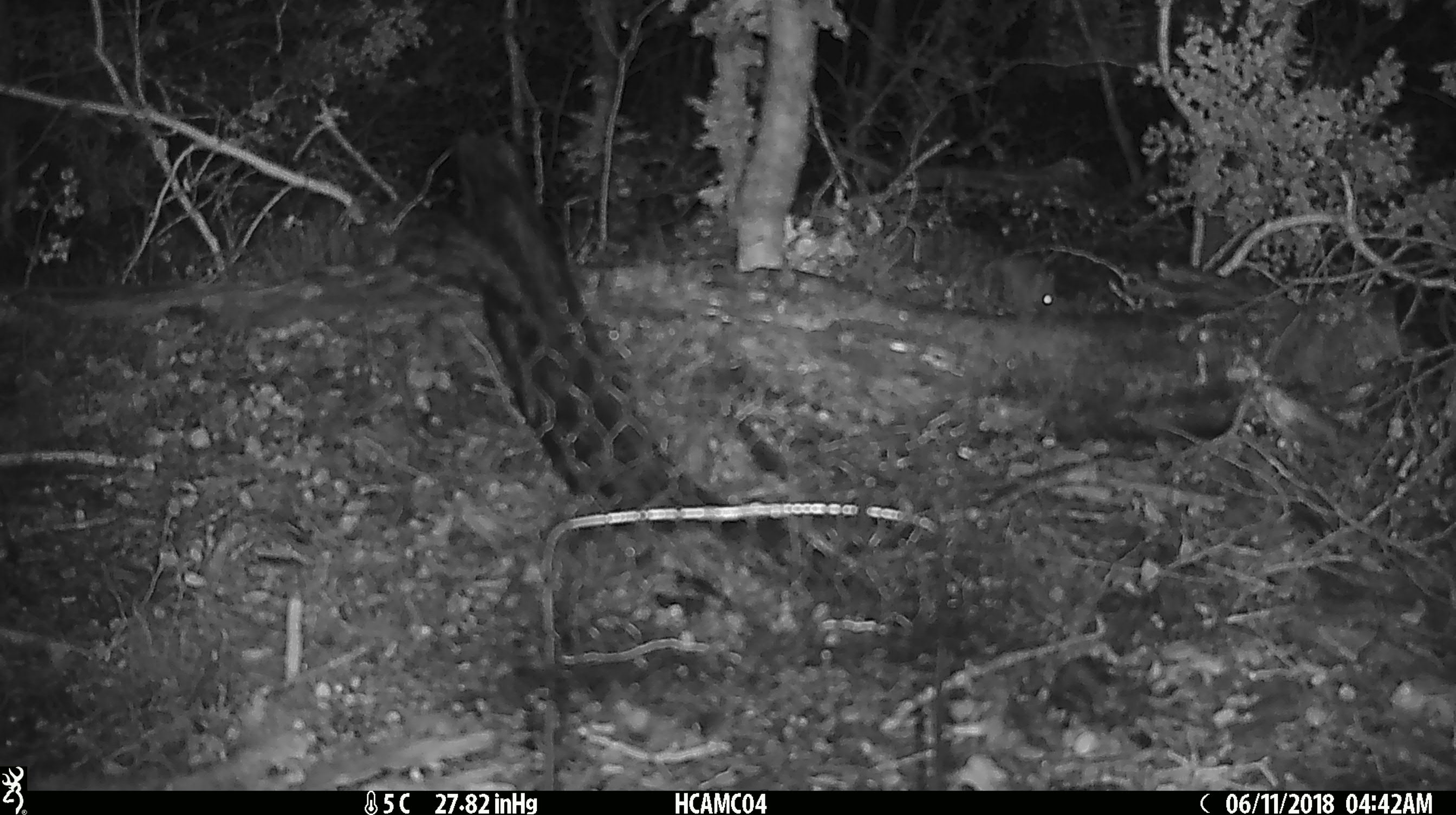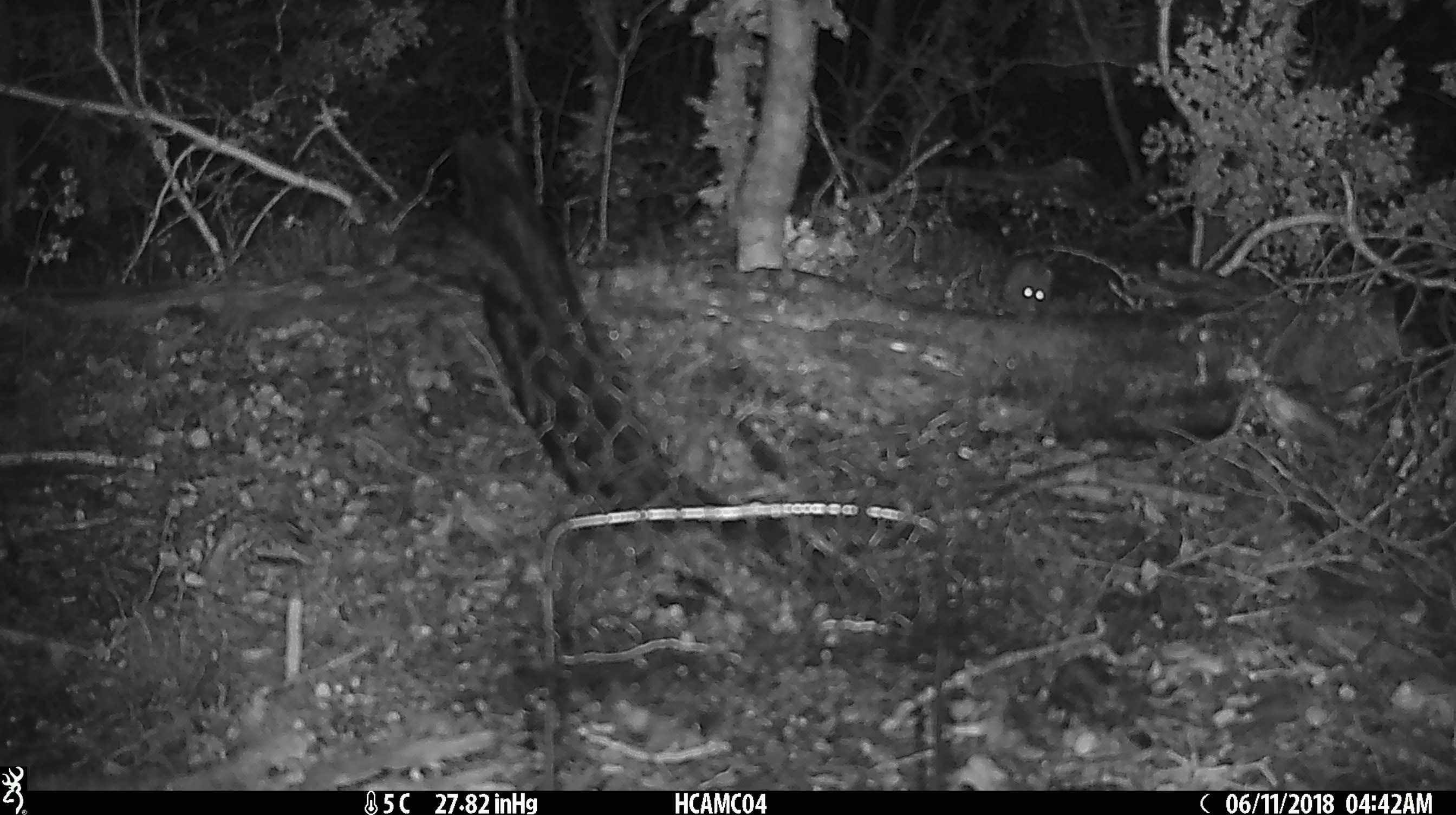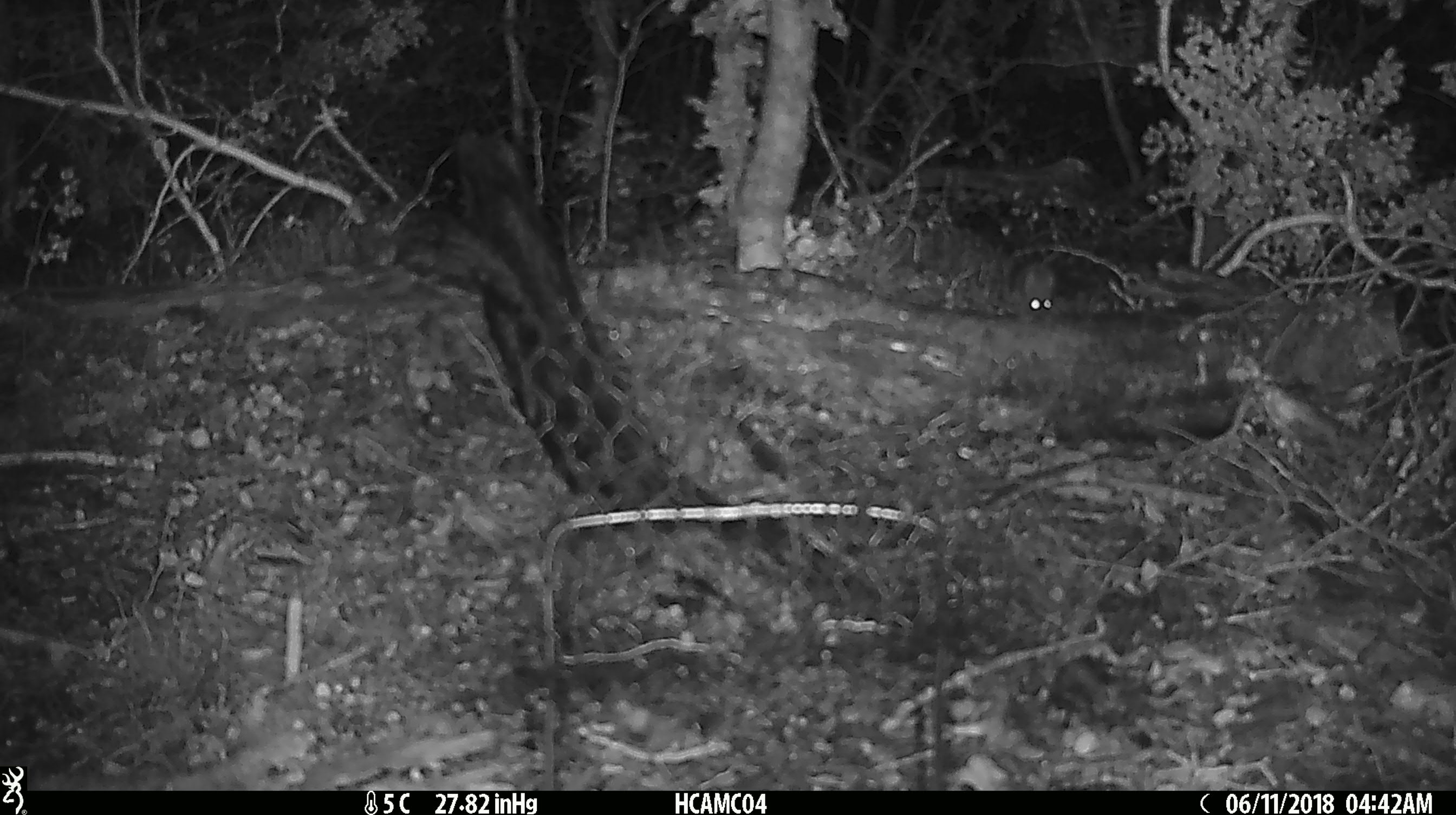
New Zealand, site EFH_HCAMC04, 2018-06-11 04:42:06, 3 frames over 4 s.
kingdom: Animalia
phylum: Chordata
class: Mammalia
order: Rodentia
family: Muridae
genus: Mus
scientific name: Mus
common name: mouse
Mouse (Mus).